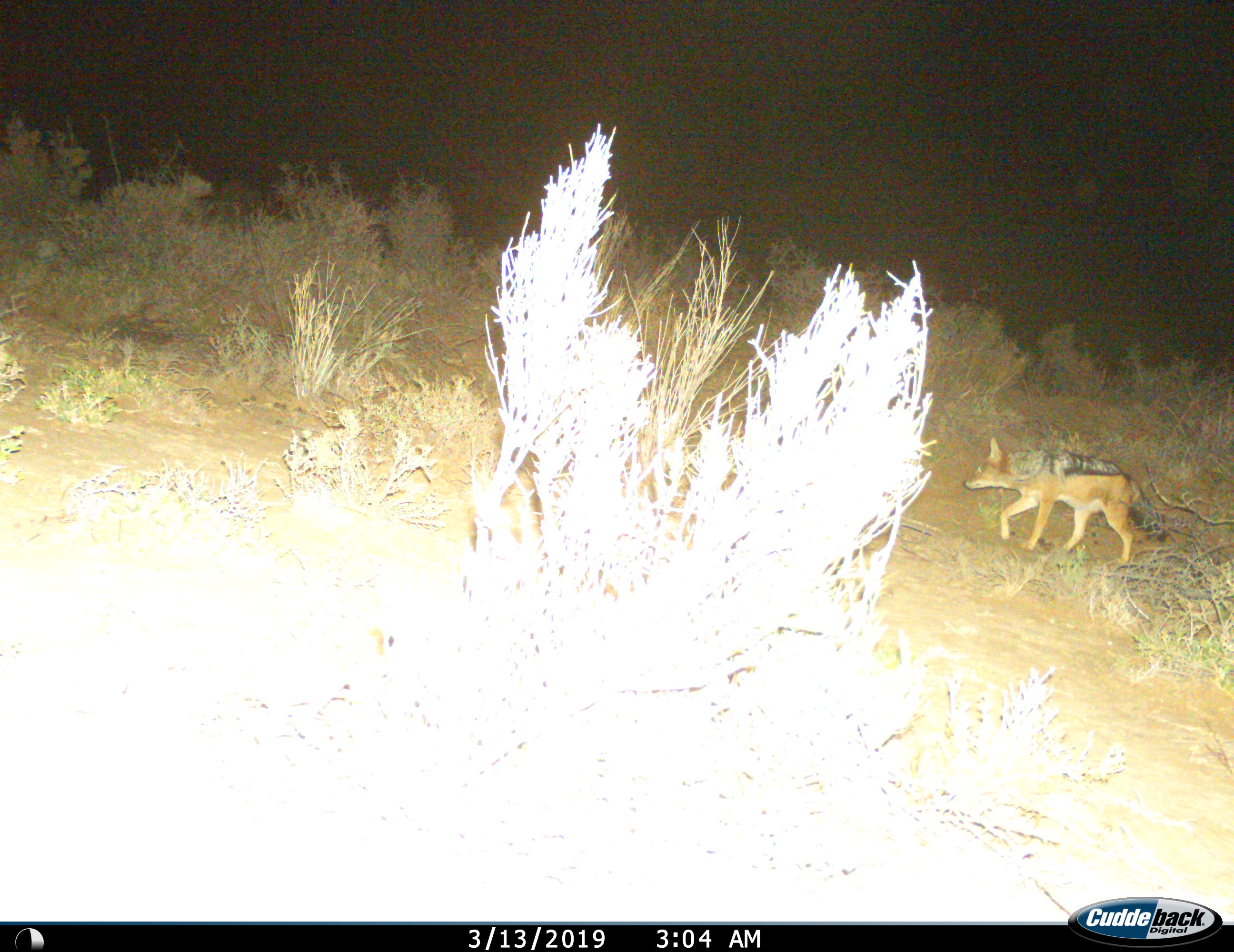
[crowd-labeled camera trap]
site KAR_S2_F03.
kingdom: Animalia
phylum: Chordata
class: Mammalia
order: Carnivora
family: Canidae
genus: Lupulella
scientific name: Lupulella mesomelas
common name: black-backed jackal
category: jackalblackbacked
Jackalblackbacked (black-backed jackal) (Lupulella mesomelas), count 1. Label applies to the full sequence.